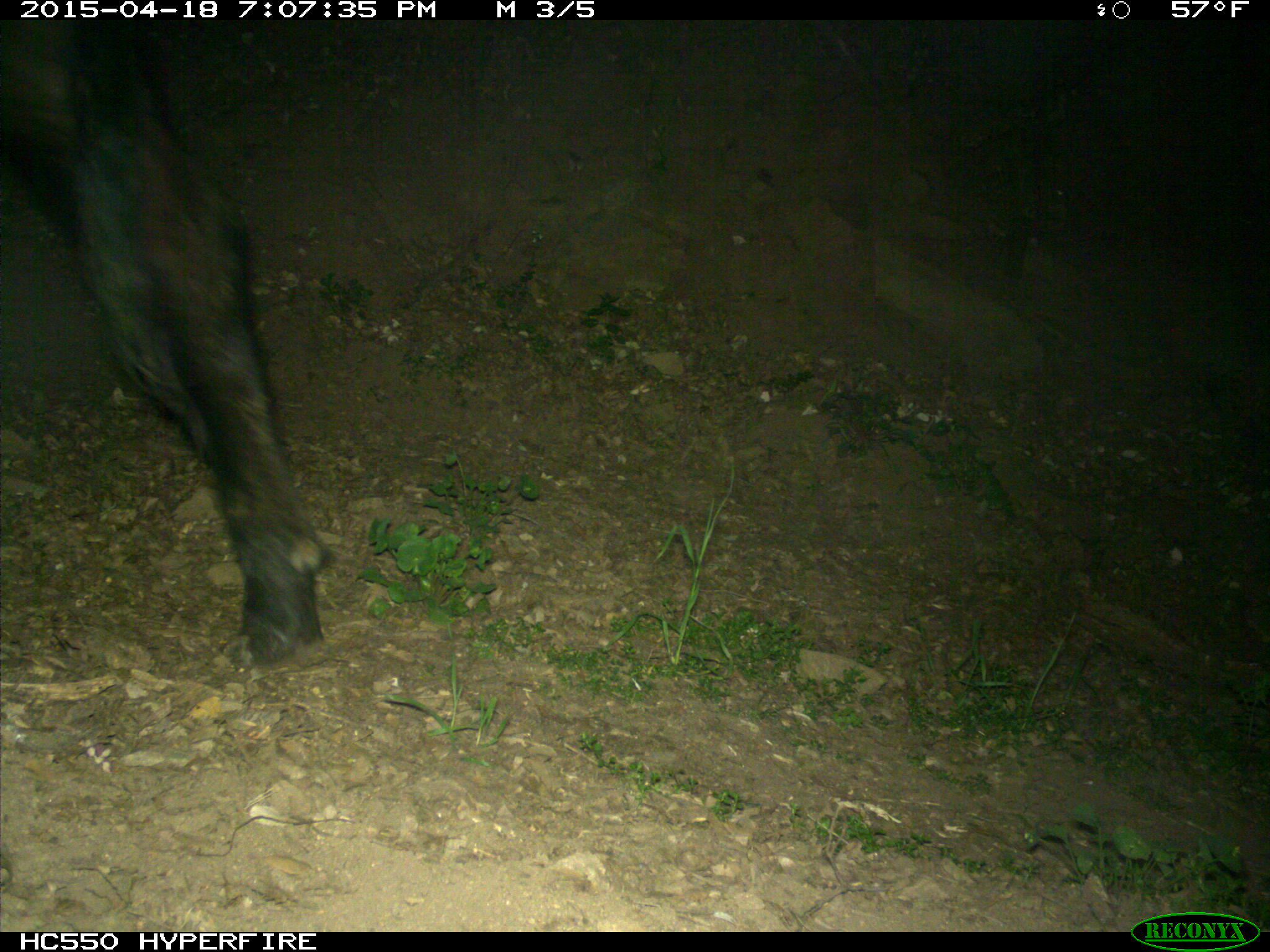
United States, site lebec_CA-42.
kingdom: Animalia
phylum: Chordata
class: Mammalia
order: Artiodactyla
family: Bovidae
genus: Bos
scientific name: Bos taurus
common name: domestic cow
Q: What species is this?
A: Bos taurus (domestic cow).